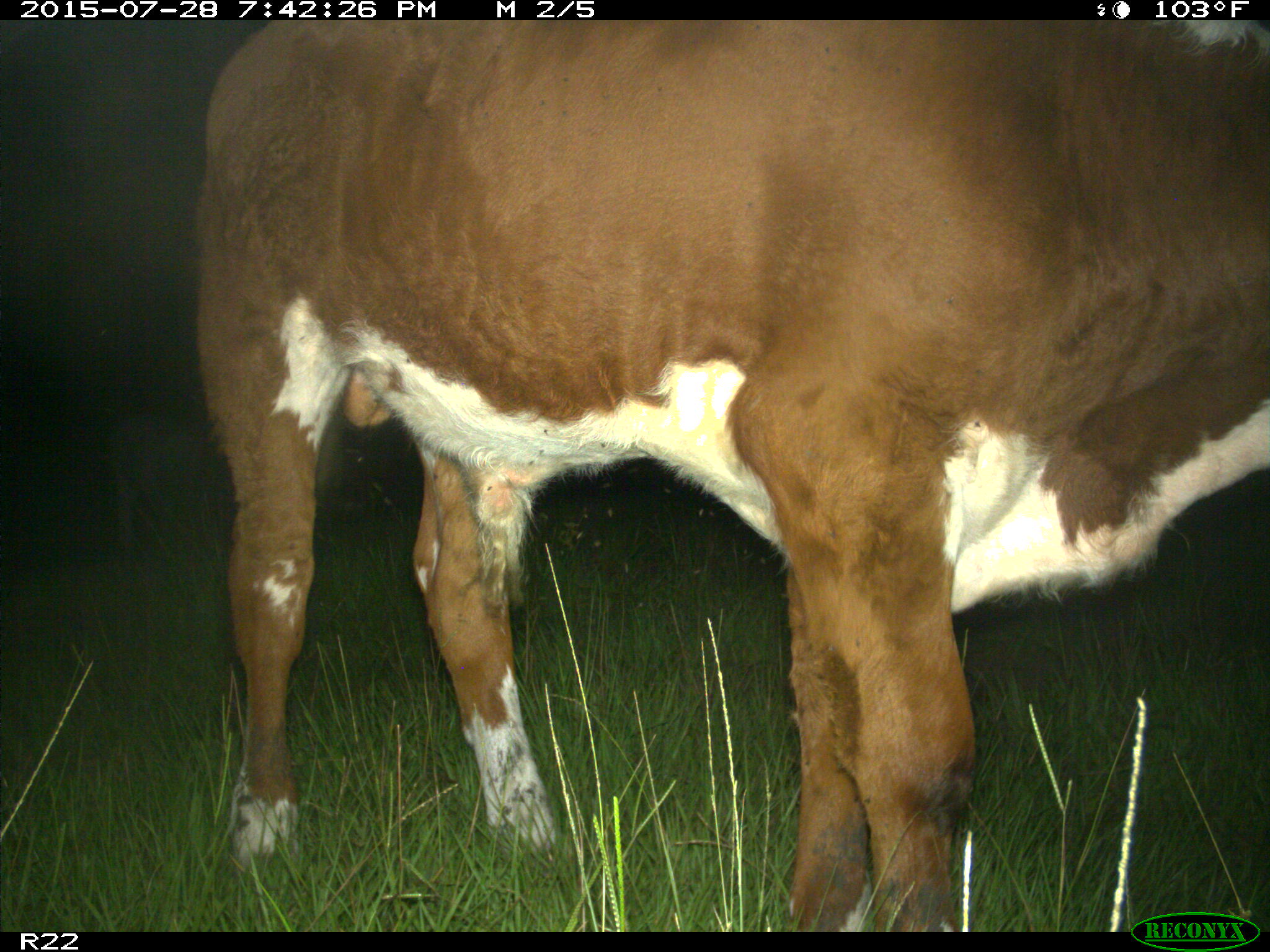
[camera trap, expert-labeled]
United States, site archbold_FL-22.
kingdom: Animalia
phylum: Chordata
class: Mammalia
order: Artiodactyla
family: Bovidae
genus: Bos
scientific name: Bos taurus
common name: domestic cow